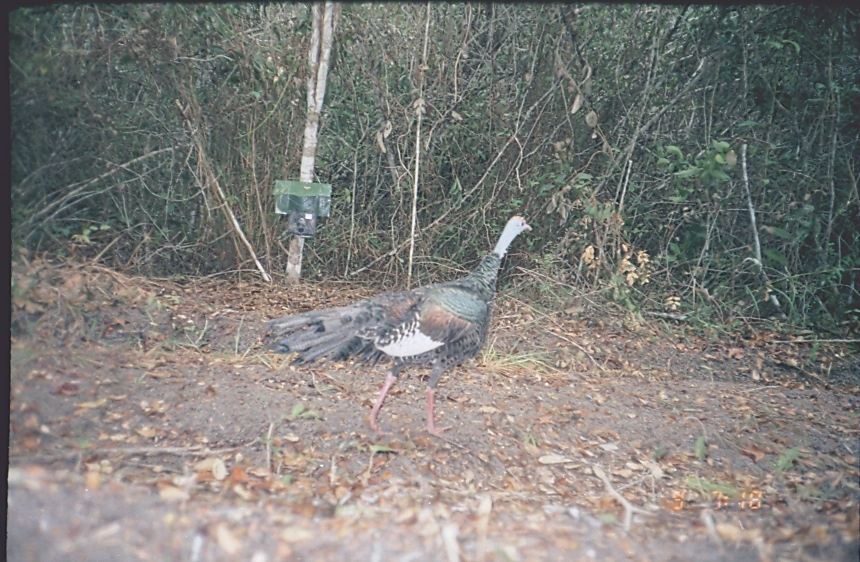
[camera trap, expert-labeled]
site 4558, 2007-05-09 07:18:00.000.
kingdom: Animalia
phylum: Chordata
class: Aves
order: Galliformes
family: Phasianidae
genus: Meleagris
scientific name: Meleagris ocellata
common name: ocellated turkey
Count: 1.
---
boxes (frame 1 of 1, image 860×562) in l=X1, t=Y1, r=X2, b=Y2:
meleagris ocellata: l=255, t=214, r=532, b=439